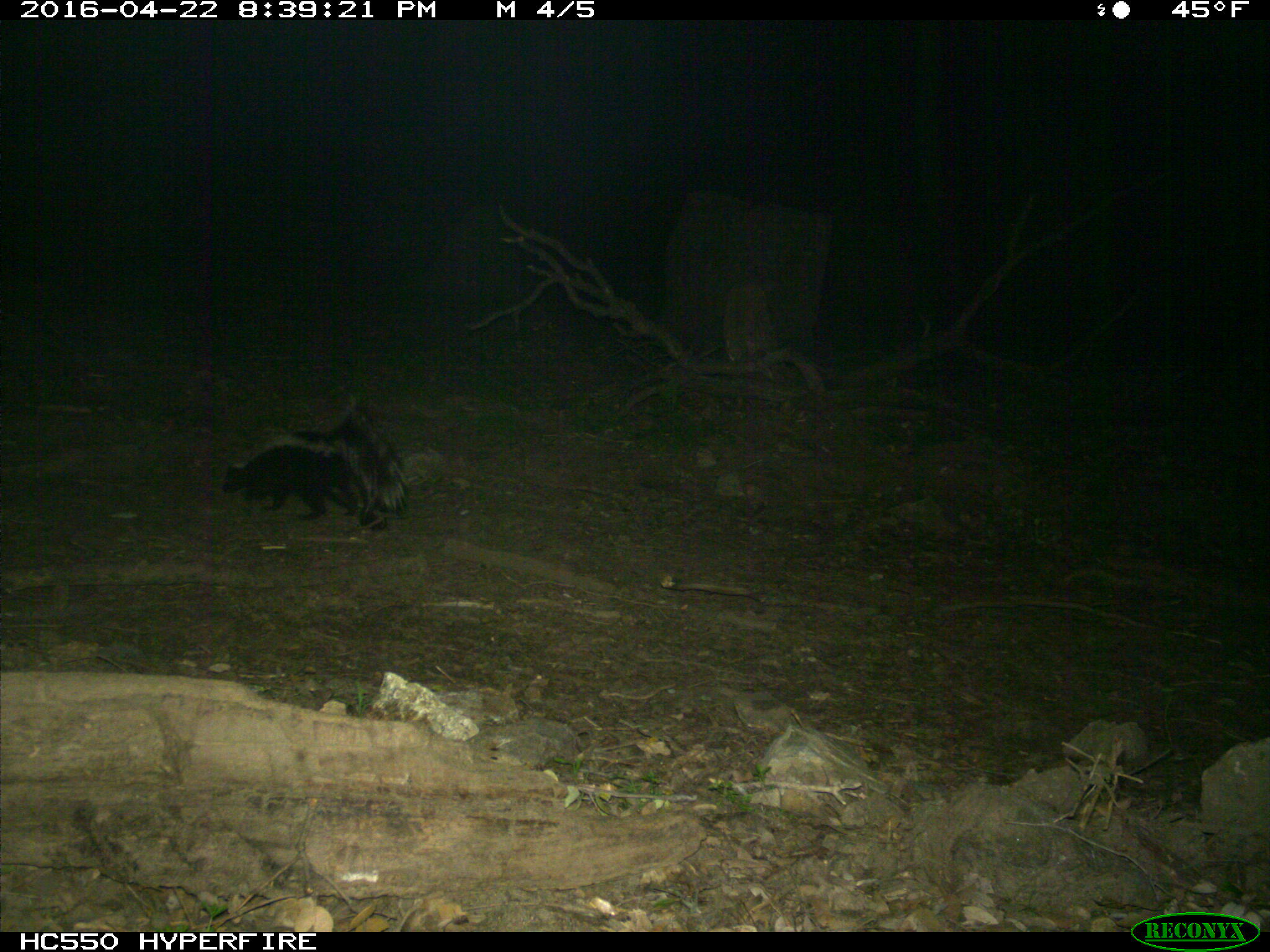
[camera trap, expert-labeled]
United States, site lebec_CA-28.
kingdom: Animalia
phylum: Chordata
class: Mammalia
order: Carnivora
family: Mephitidae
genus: Mephitis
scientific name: Mephitis mephitis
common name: striped skunk